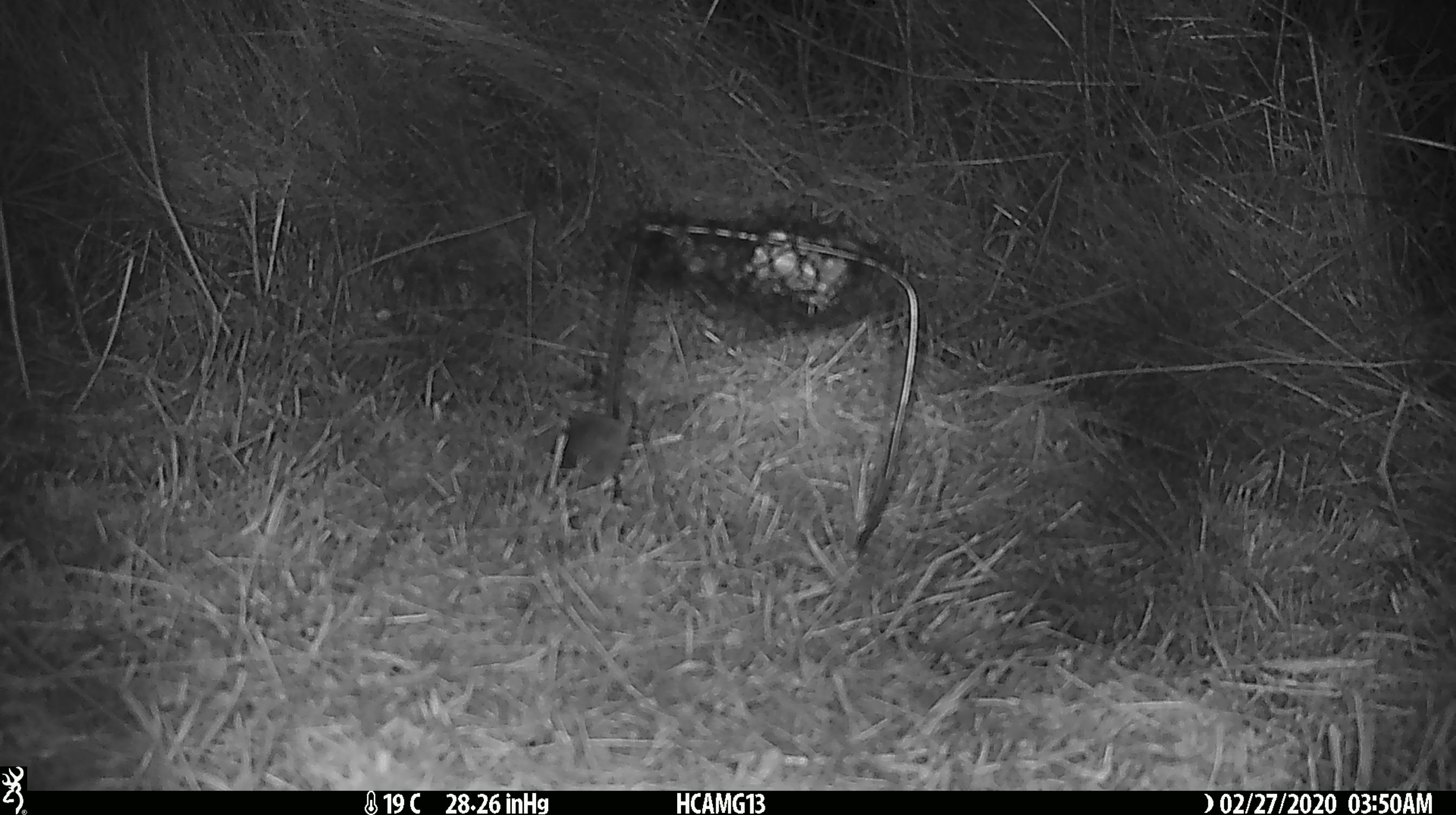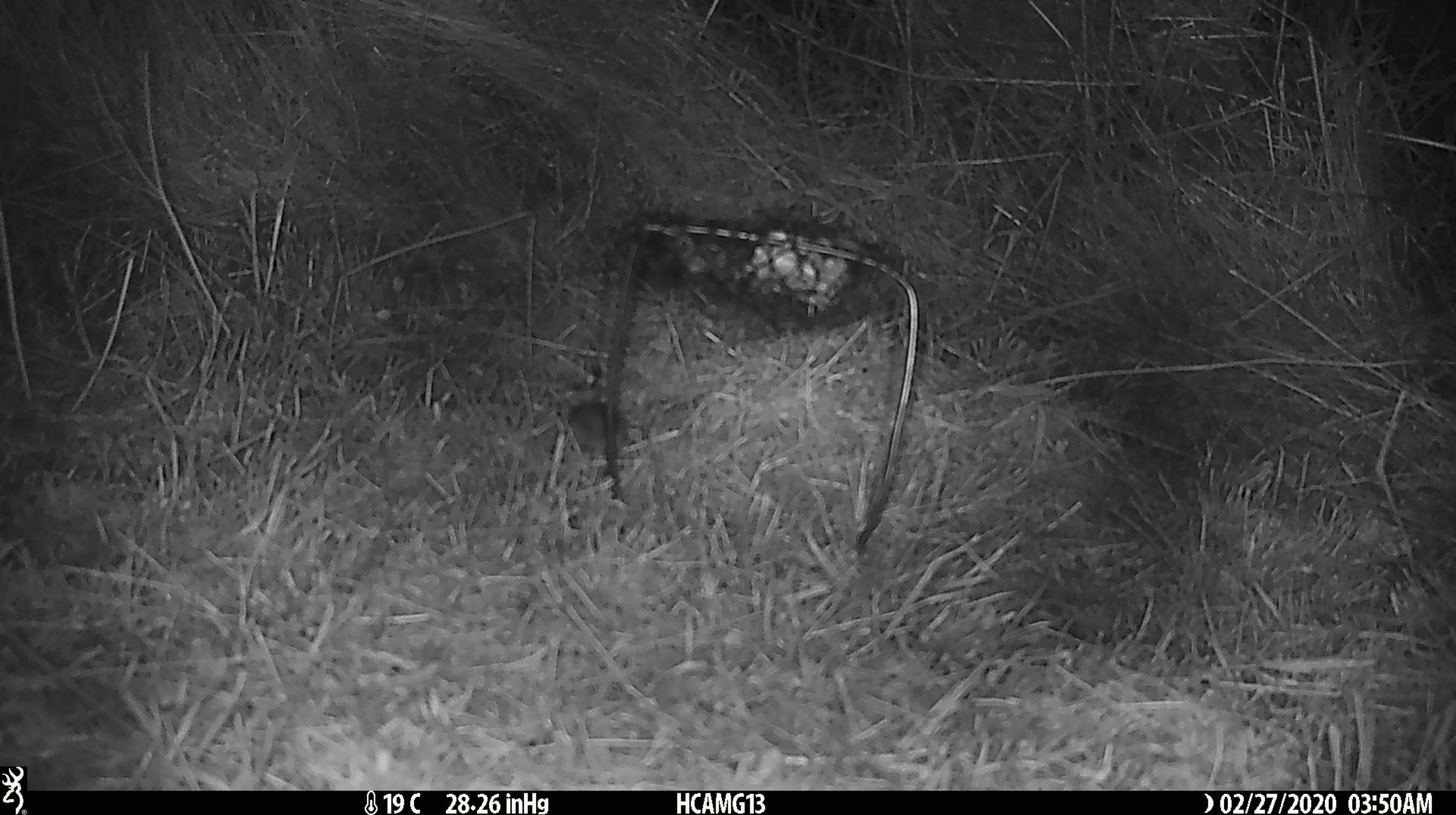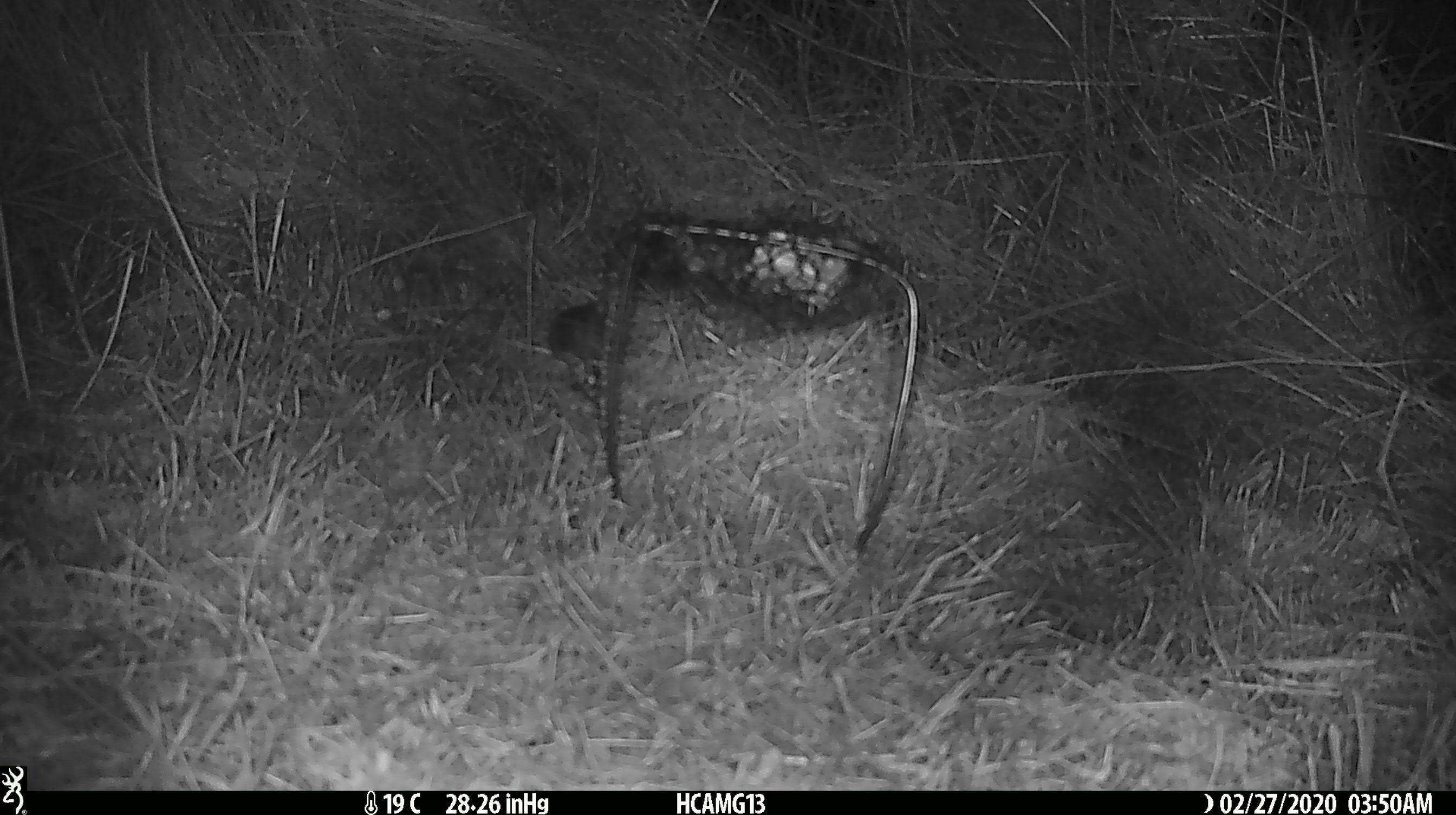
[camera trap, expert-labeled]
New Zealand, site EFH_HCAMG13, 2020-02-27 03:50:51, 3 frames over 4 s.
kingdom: Animalia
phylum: Chordata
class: Mammalia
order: Rodentia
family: Muridae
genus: Mus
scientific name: Mus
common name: mouse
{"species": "mouse (Mus)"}